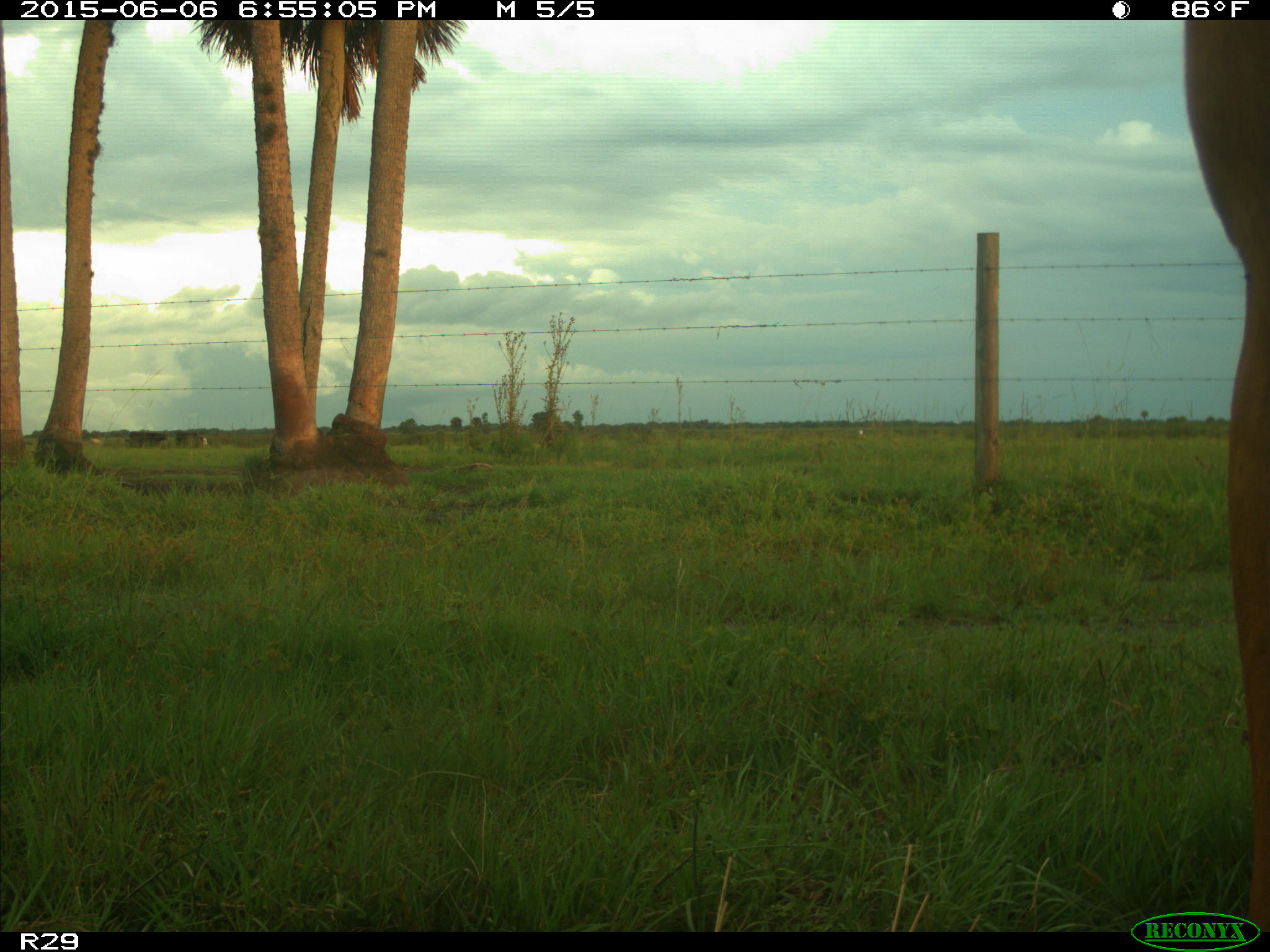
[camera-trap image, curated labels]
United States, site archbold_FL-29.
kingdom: Animalia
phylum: Chordata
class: Mammalia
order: Artiodactyla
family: Bovidae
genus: Bos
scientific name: Bos taurus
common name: domestic cow